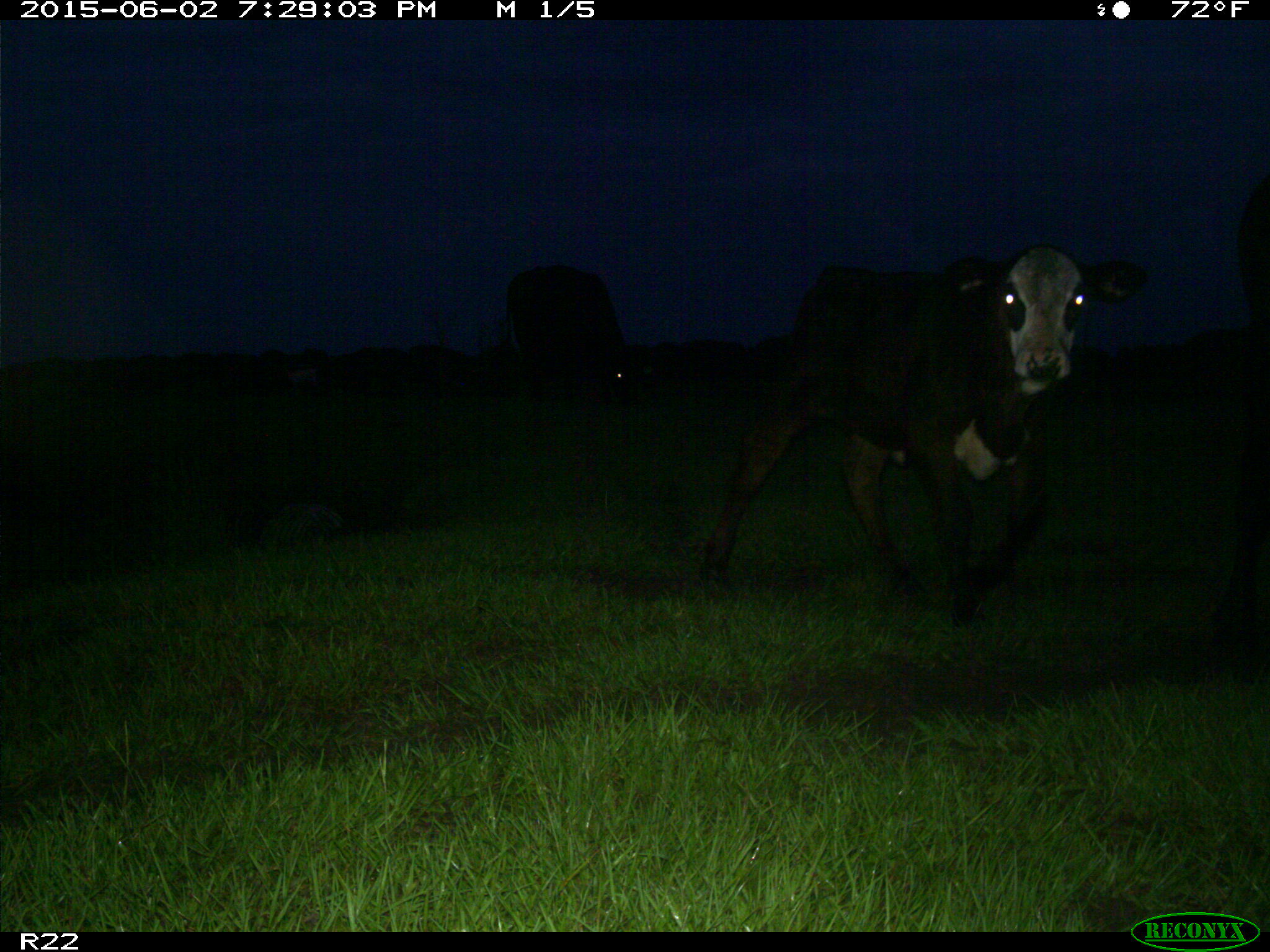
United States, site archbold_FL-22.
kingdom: Animalia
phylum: Chordata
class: Mammalia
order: Artiodactyla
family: Bovidae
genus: Bos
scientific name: Bos taurus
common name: domestic cow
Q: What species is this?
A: Bos taurus (domestic cow).